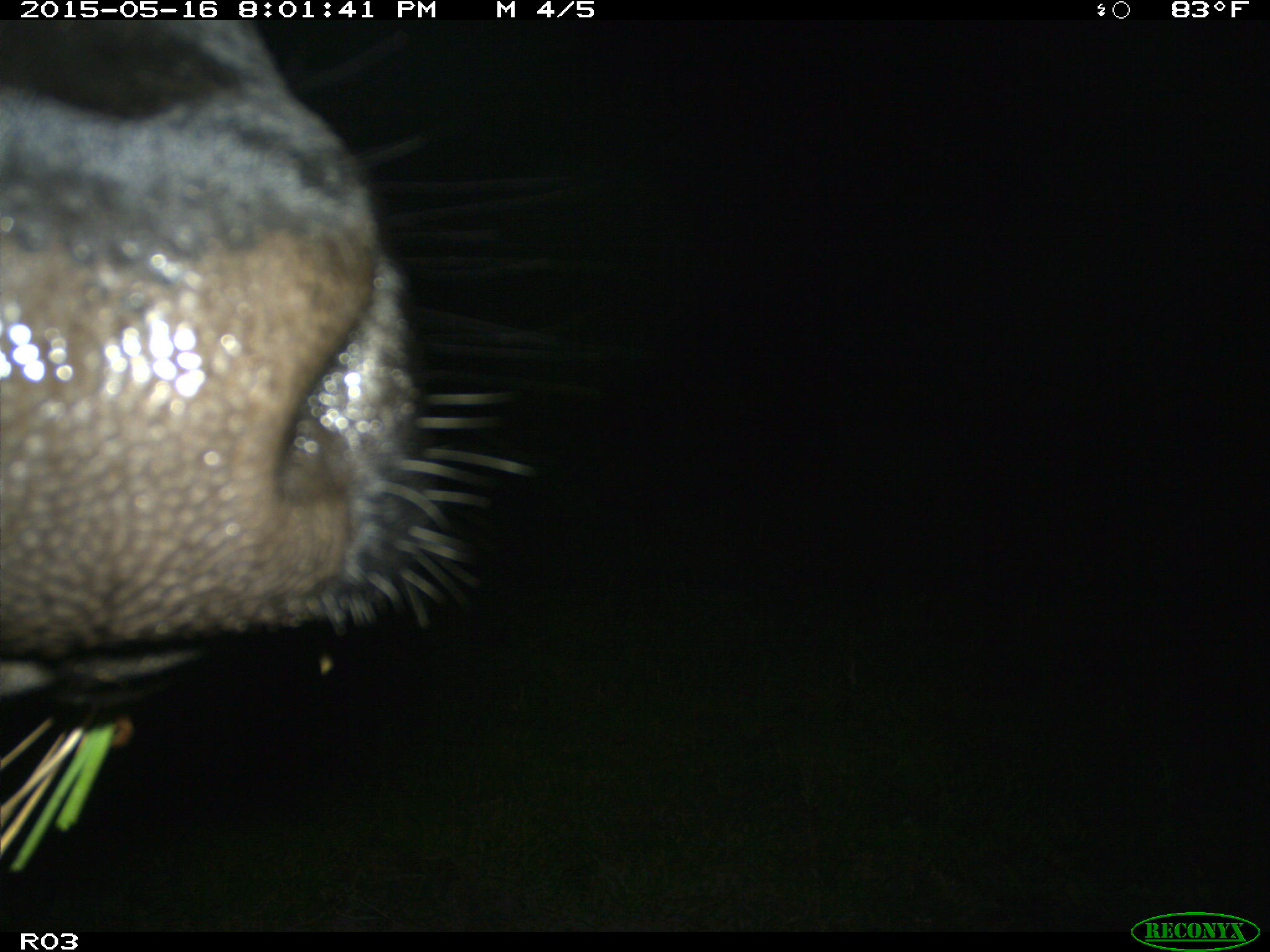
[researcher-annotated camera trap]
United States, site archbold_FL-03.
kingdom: Animalia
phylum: Chordata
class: Mammalia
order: Artiodactyla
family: Bovidae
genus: Bos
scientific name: Bos taurus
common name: domestic cow